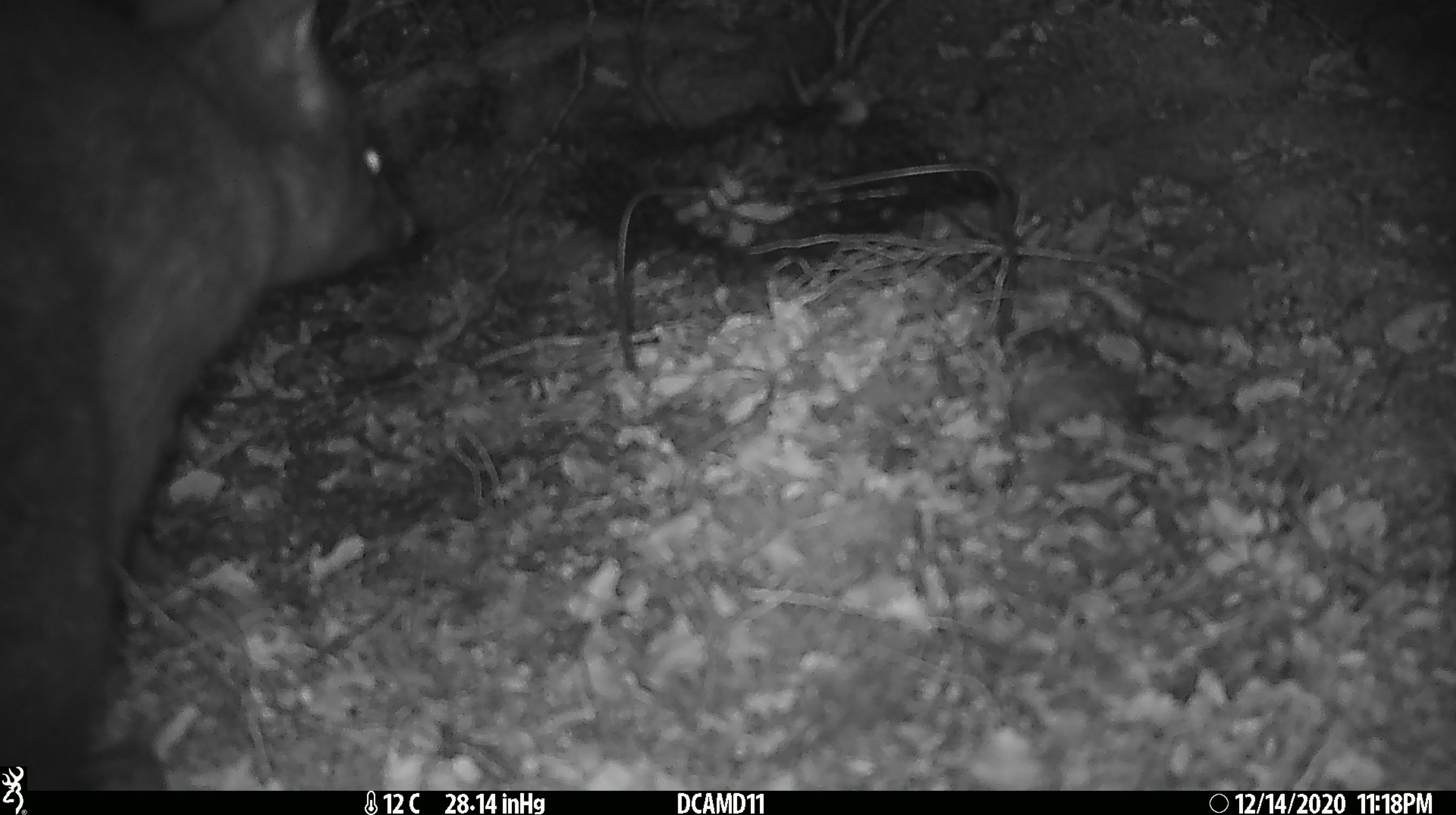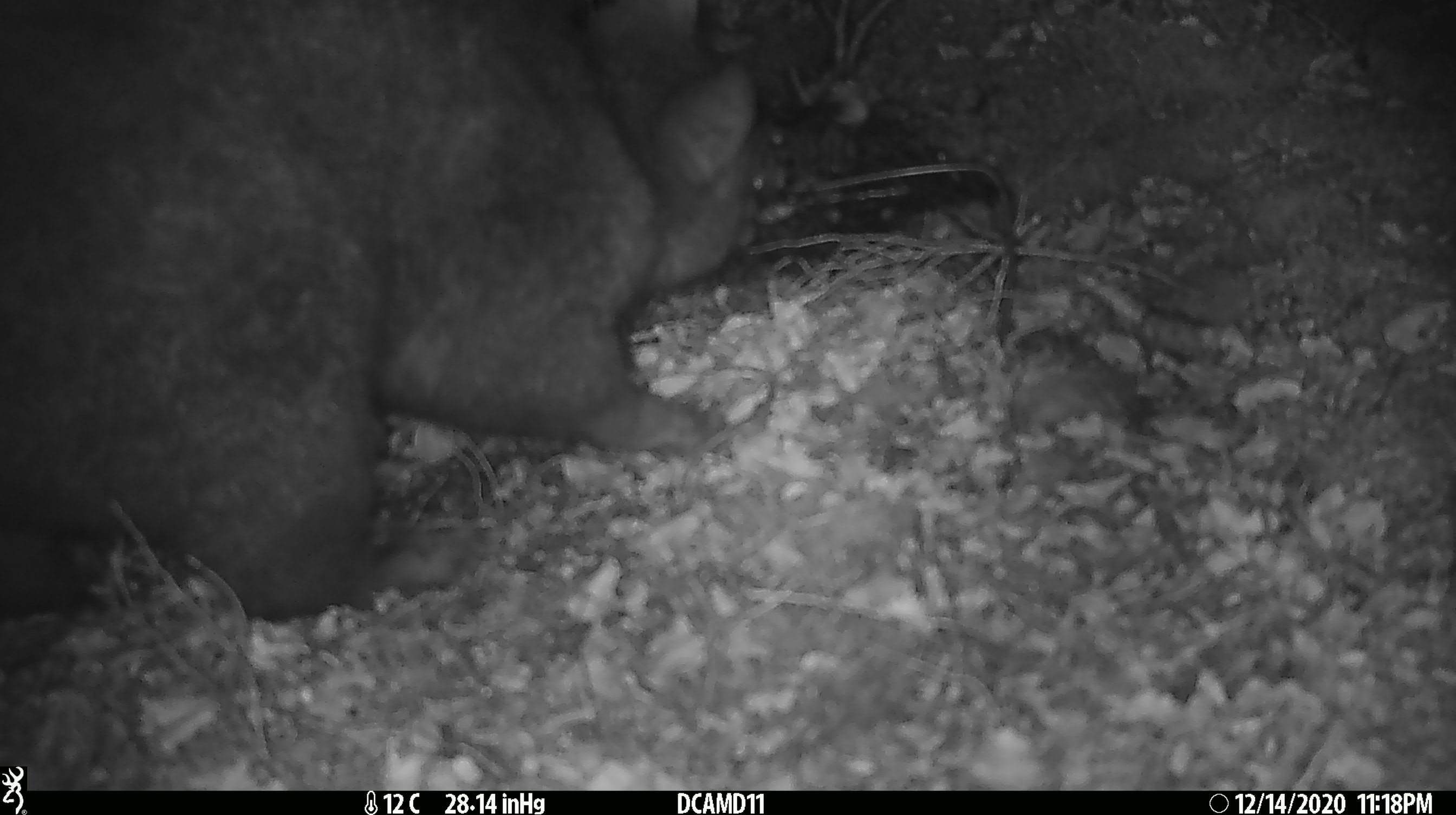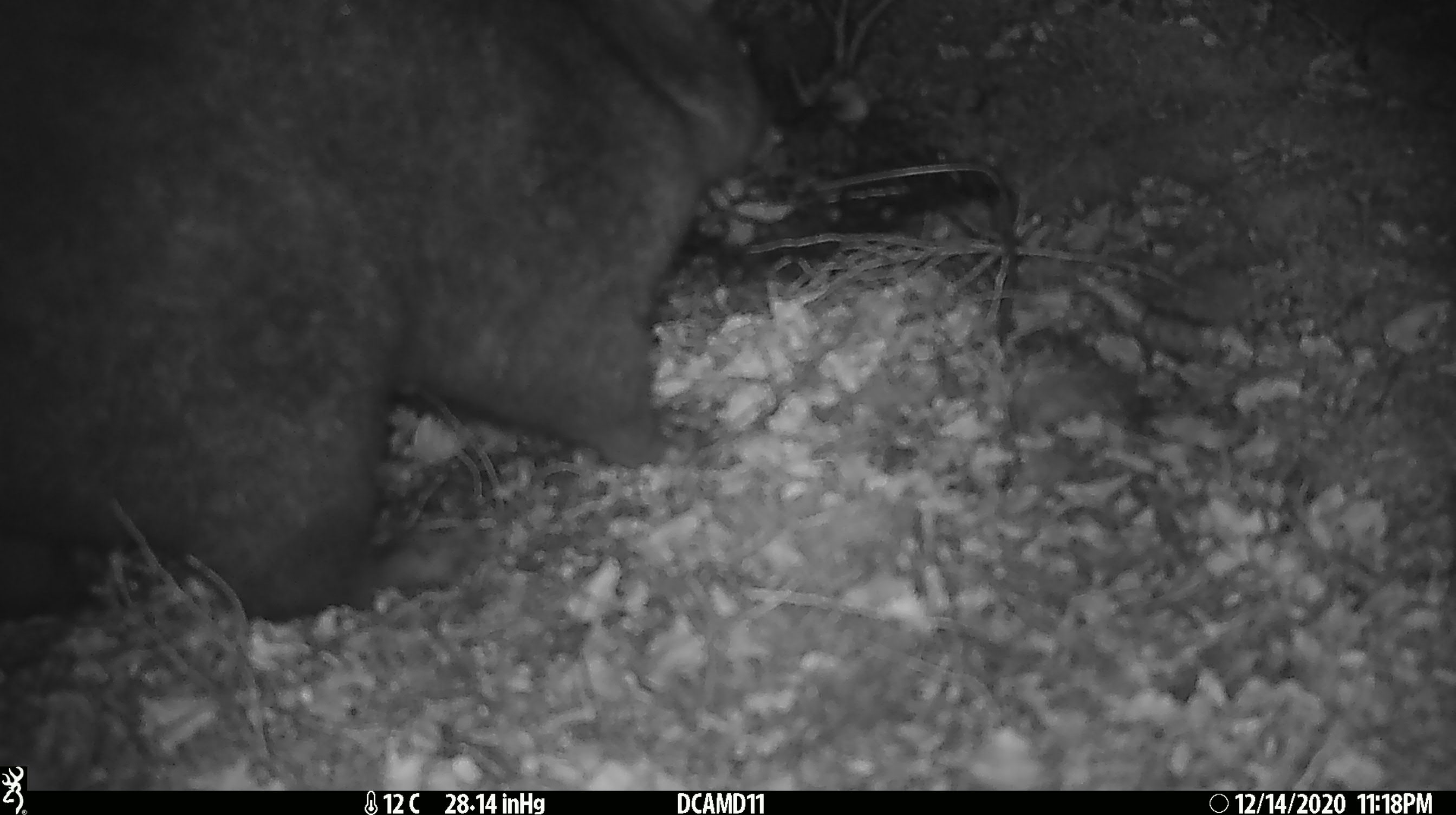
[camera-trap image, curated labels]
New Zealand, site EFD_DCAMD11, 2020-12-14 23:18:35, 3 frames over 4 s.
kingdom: Animalia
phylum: Chordata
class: Mammalia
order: Diprotodontia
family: Phalangeridae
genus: Trichosurus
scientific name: Trichosurus vulpecula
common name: common brushtail possum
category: possum